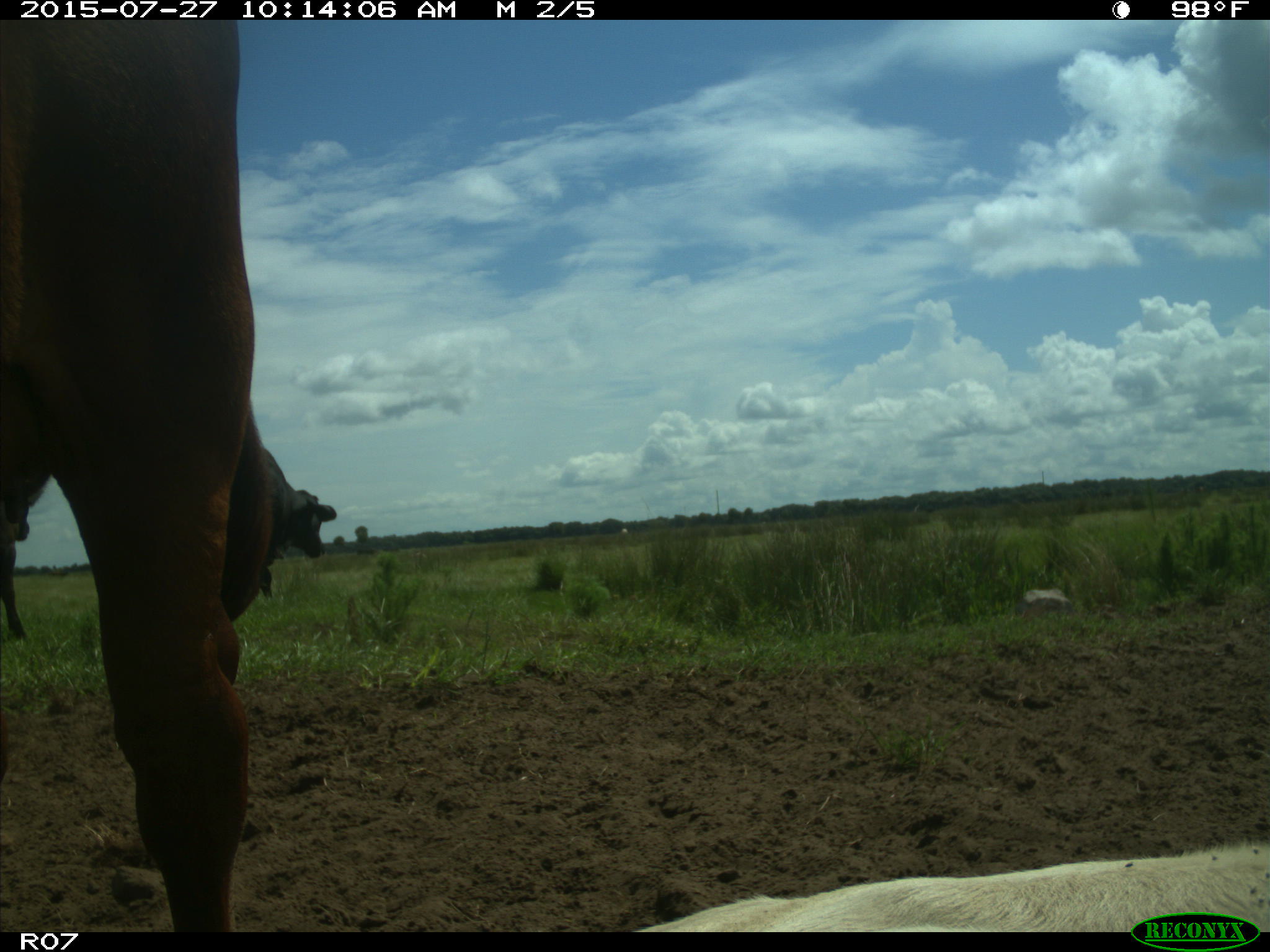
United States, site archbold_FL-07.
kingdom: Animalia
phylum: Chordata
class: Mammalia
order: Artiodactyla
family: Bovidae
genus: Bos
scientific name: Bos taurus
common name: domestic cow